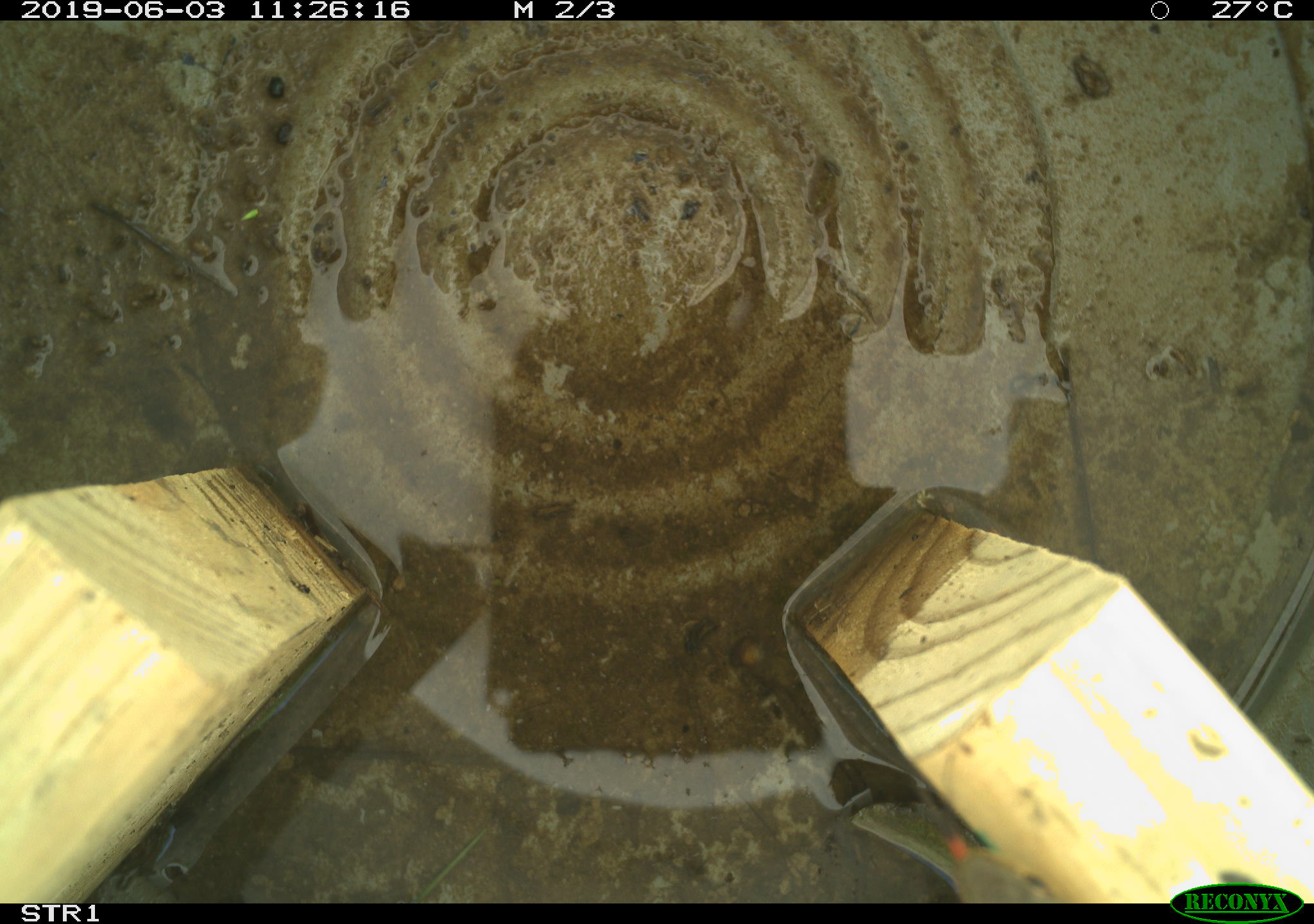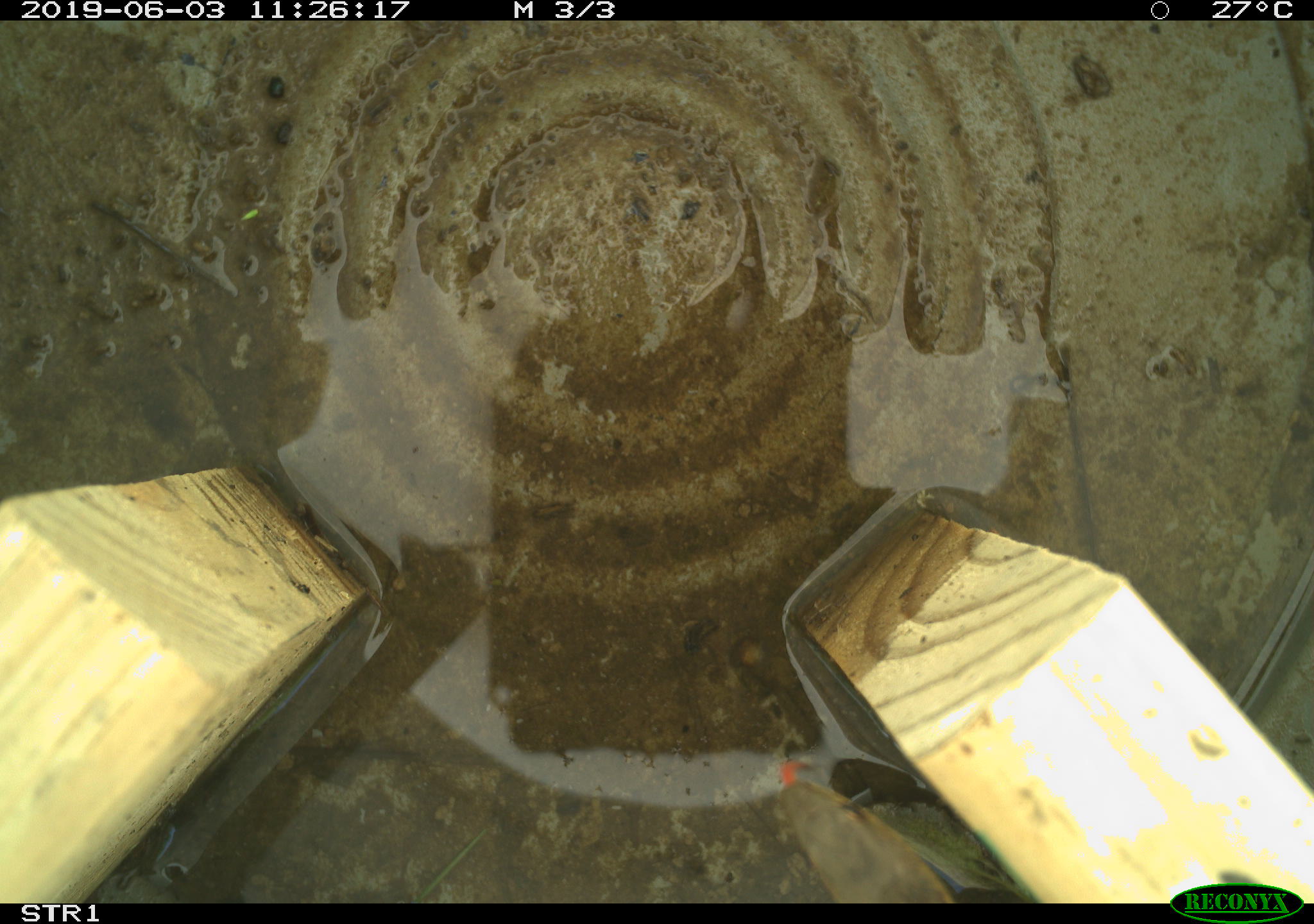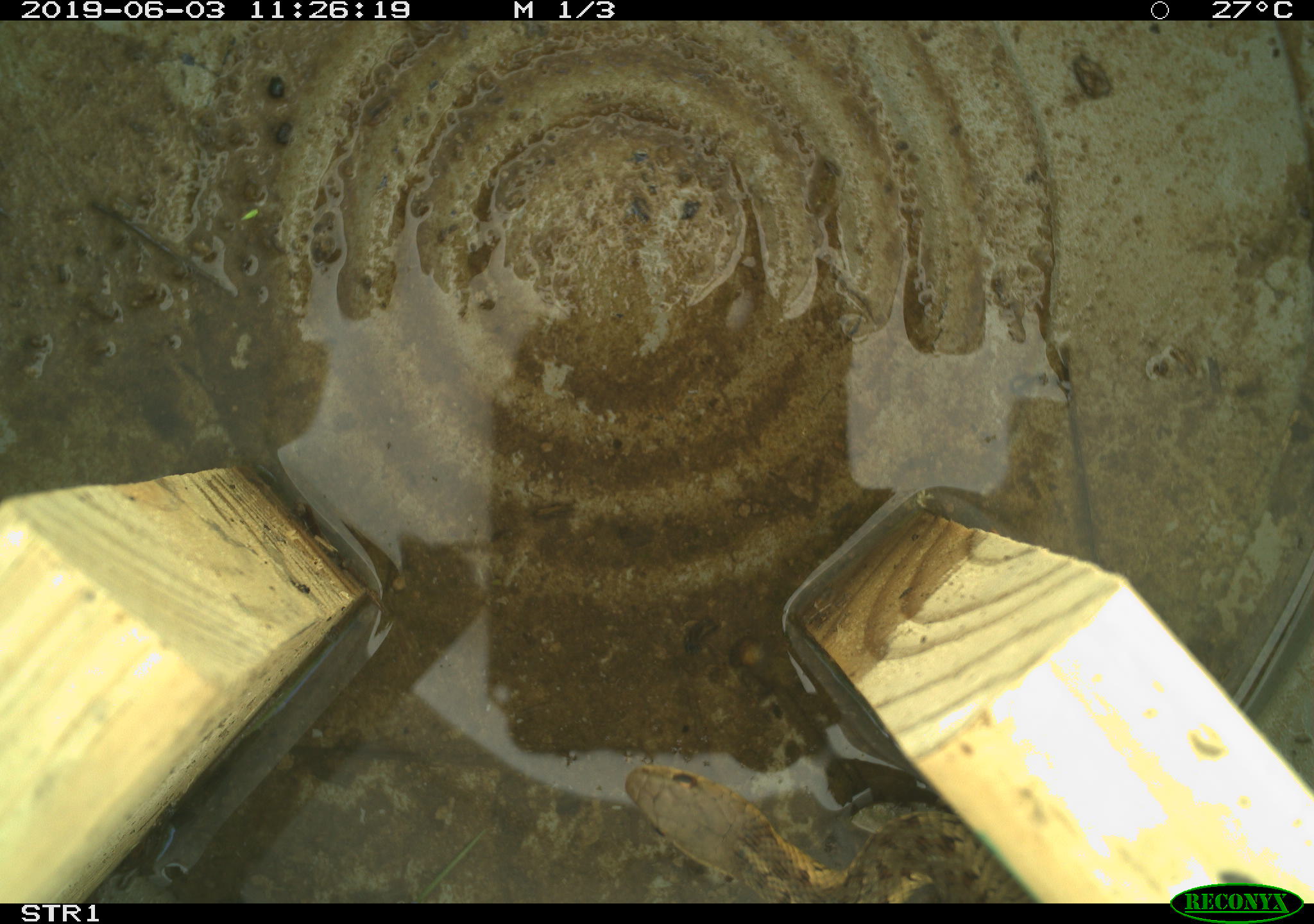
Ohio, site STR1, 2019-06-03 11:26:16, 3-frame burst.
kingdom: Animalia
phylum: Chordata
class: Reptilia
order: Squamata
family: Colubridae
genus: Thamnophis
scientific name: Thamnophis sirtalis sirtalis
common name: eastern gartersnake